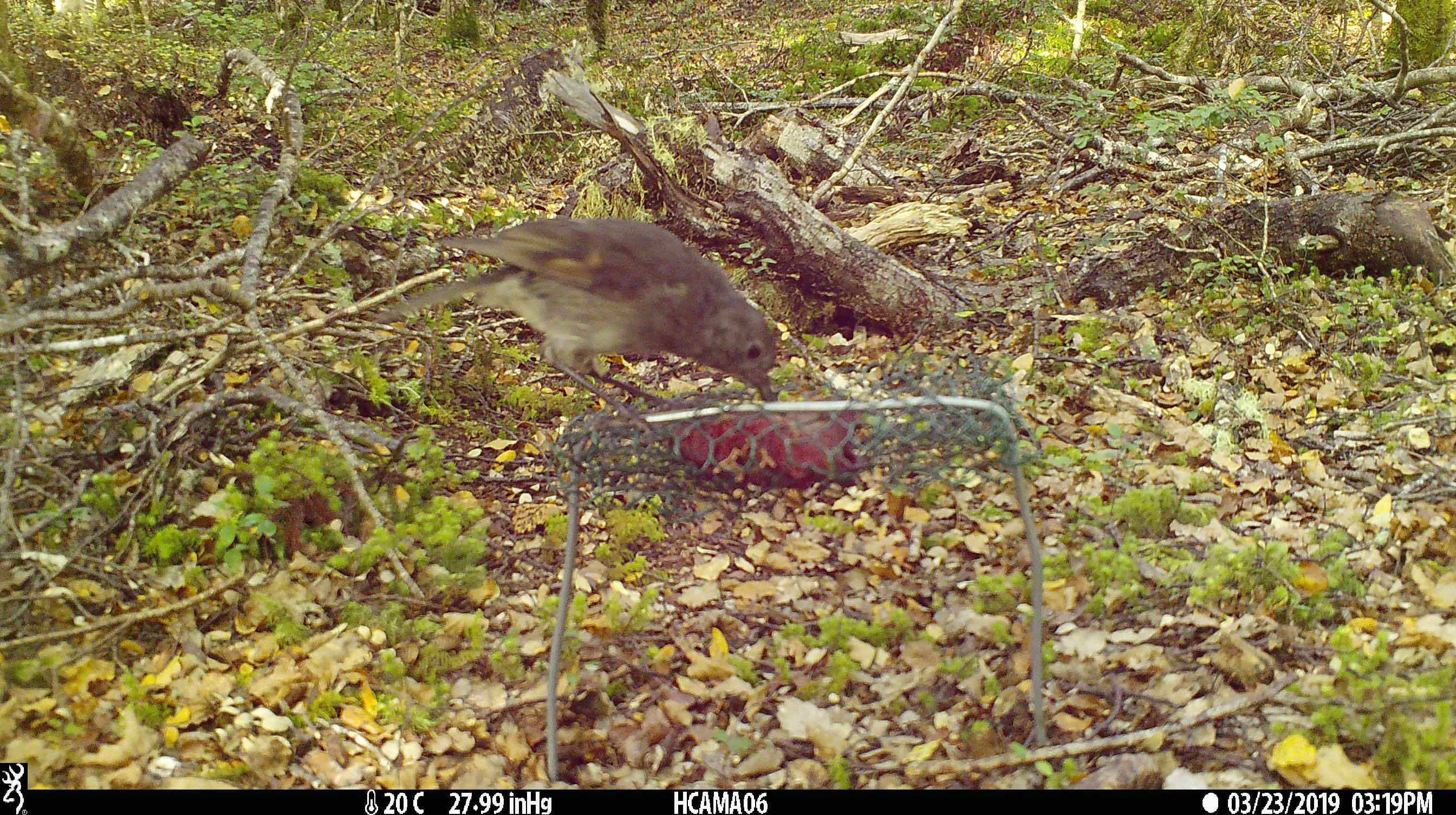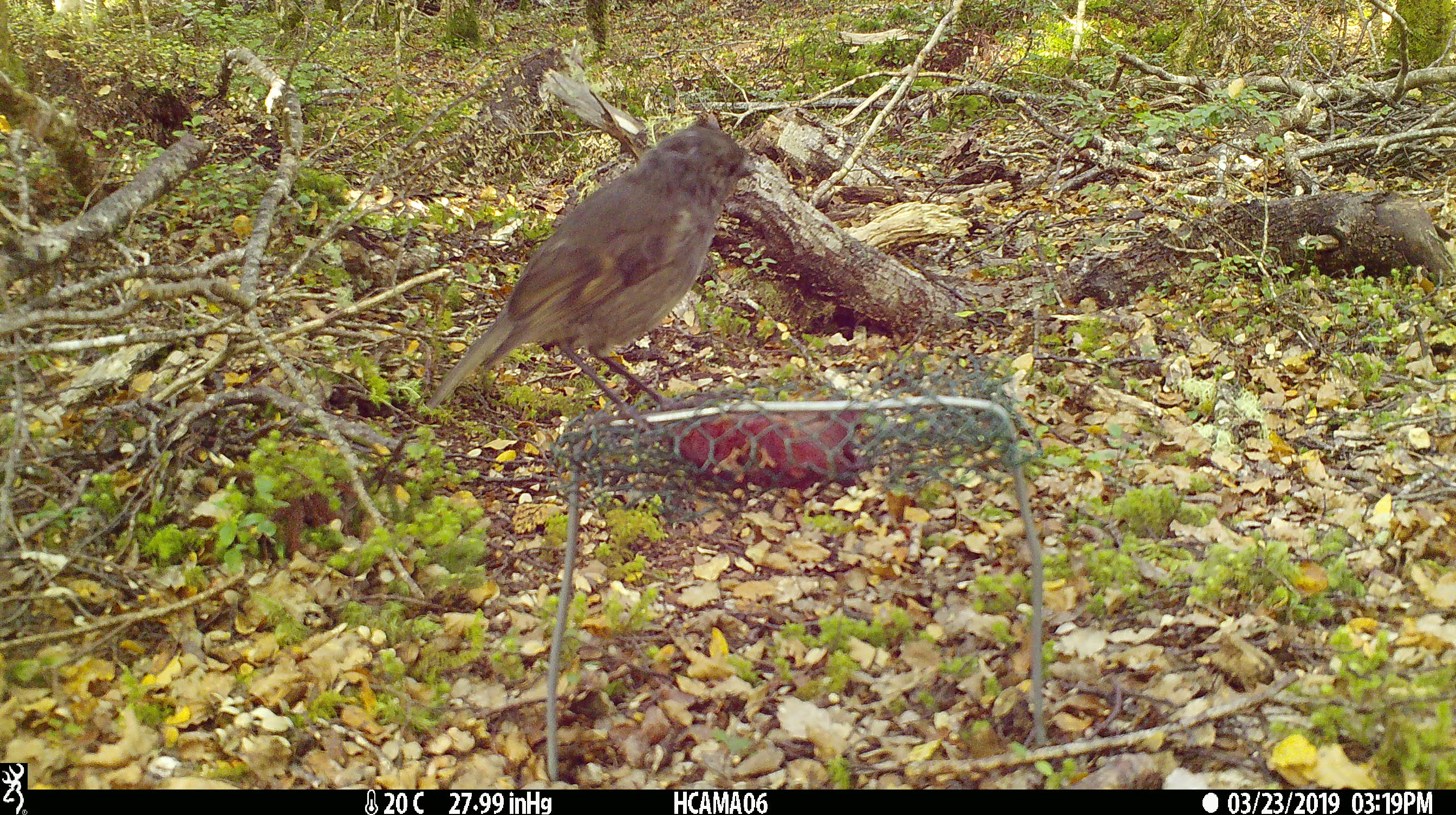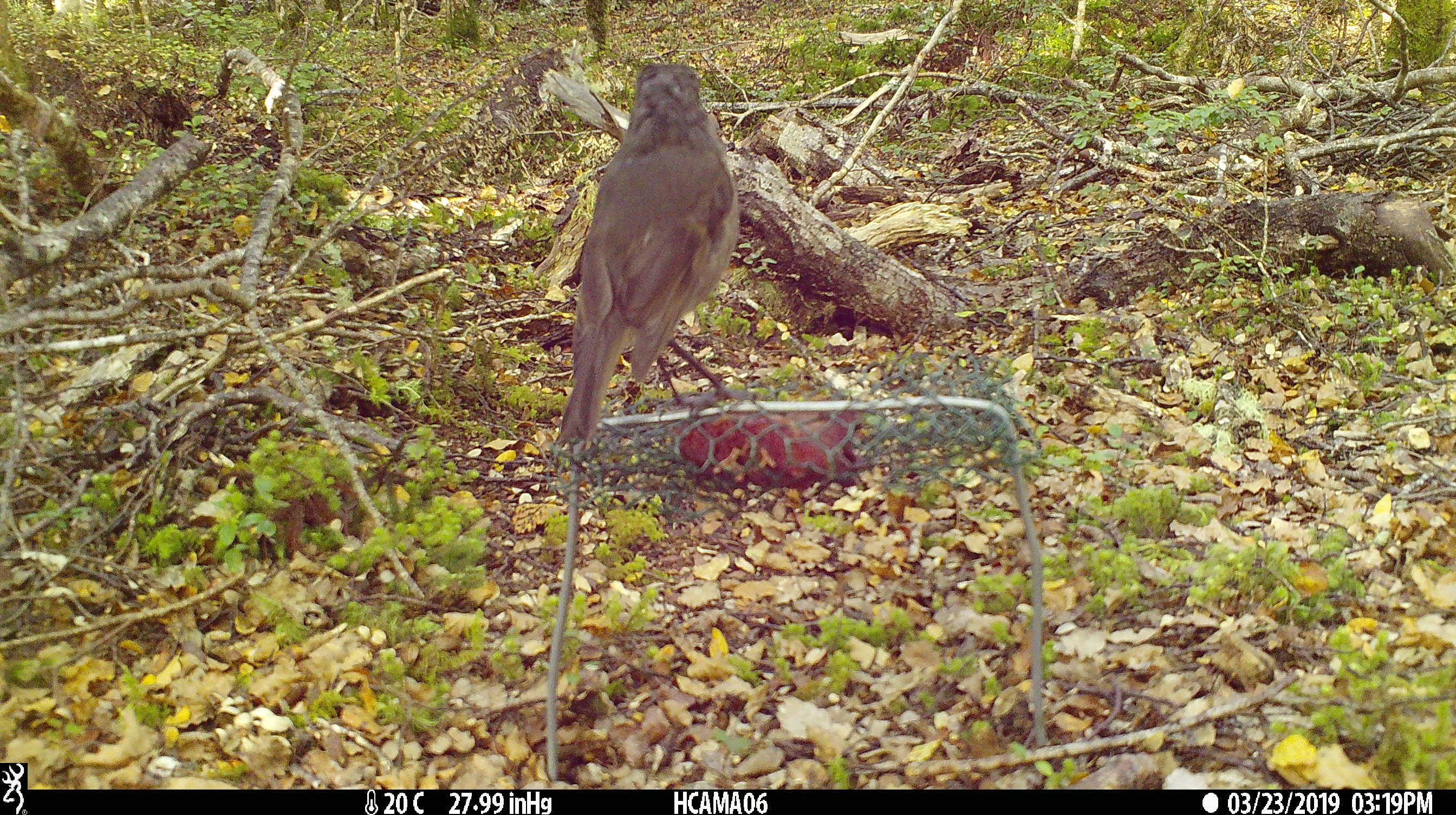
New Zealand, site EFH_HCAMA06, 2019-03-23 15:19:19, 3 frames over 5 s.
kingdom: Animalia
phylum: Chordata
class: Aves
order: Passeriformes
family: Petroicidae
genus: Petroica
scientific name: Petroica australis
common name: new zealand robin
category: robin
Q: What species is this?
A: Robin (new zealand robin) (Petroica australis).